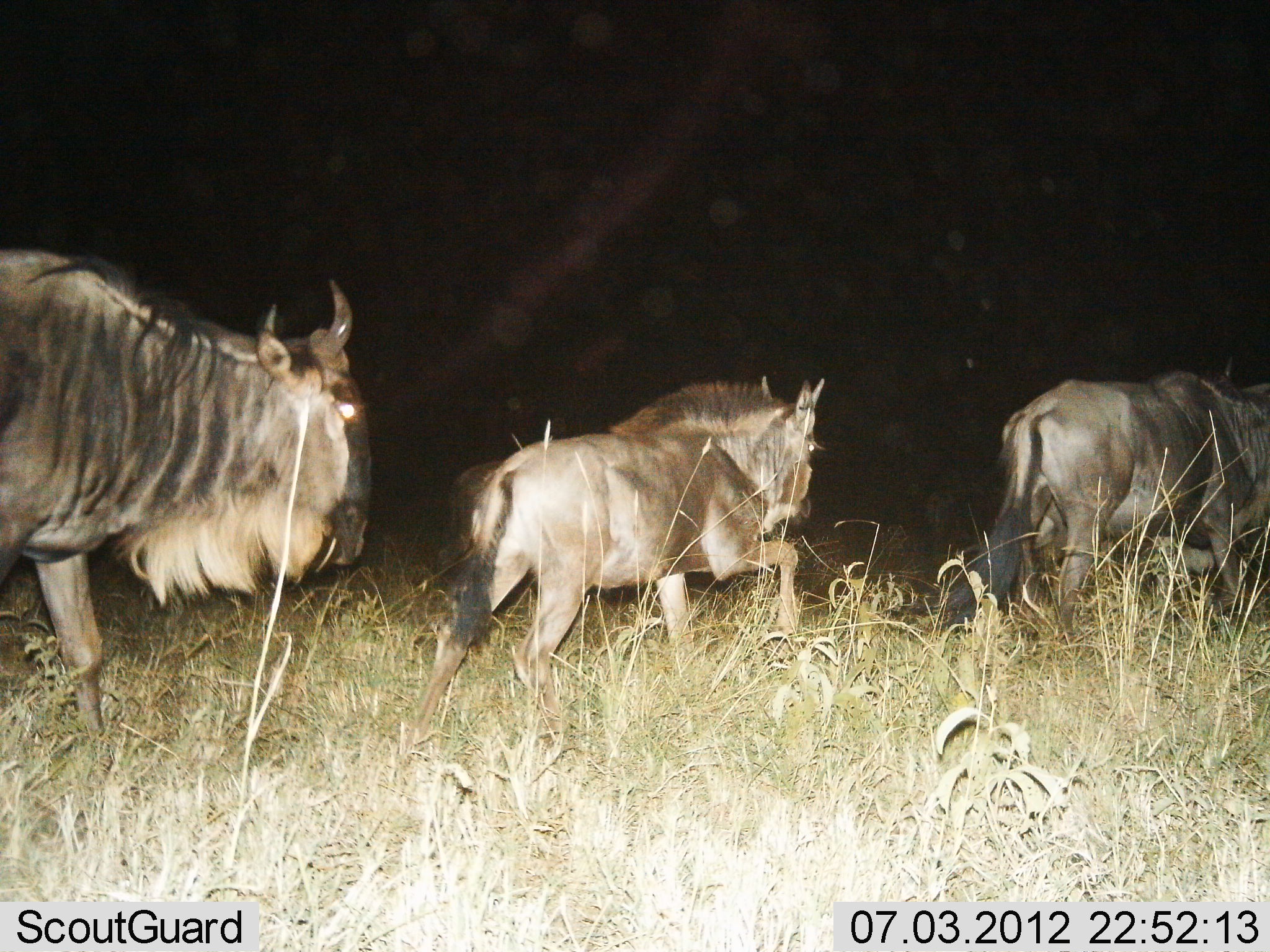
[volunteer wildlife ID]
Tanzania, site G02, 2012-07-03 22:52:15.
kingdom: Animalia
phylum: Chordata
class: Mammalia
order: Artiodactyla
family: Bovidae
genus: Connochaetes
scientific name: Connochaetes taurinus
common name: blue wildebeest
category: wildebeest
Wildebeest (blue wildebeest) (Connochaetes taurinus), count 3. Behavior (volunteer vote fractions): standing 10%, resting 0%, moving 90%, interacting 0%. Young present (vote fraction): 20%. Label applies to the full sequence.